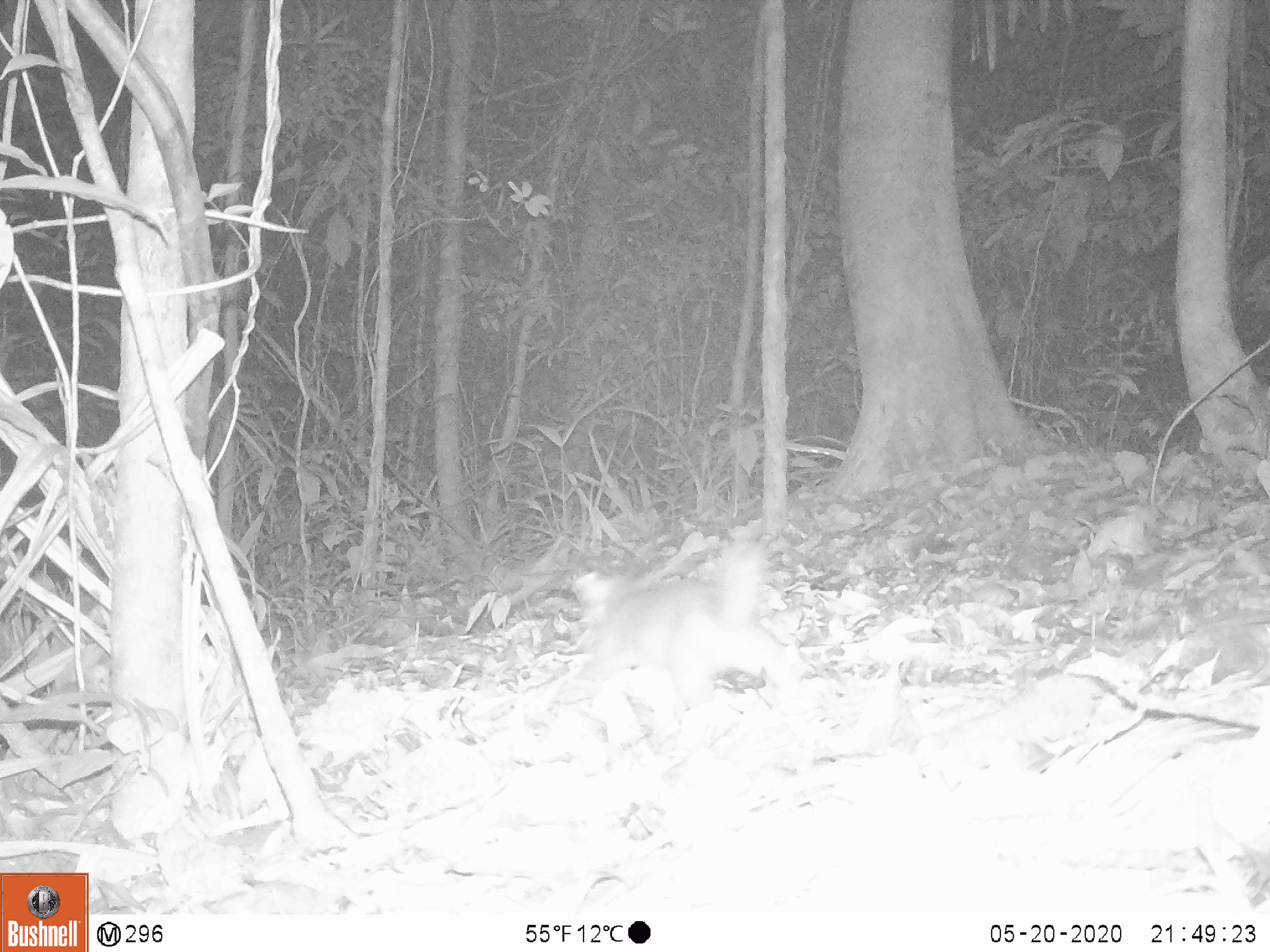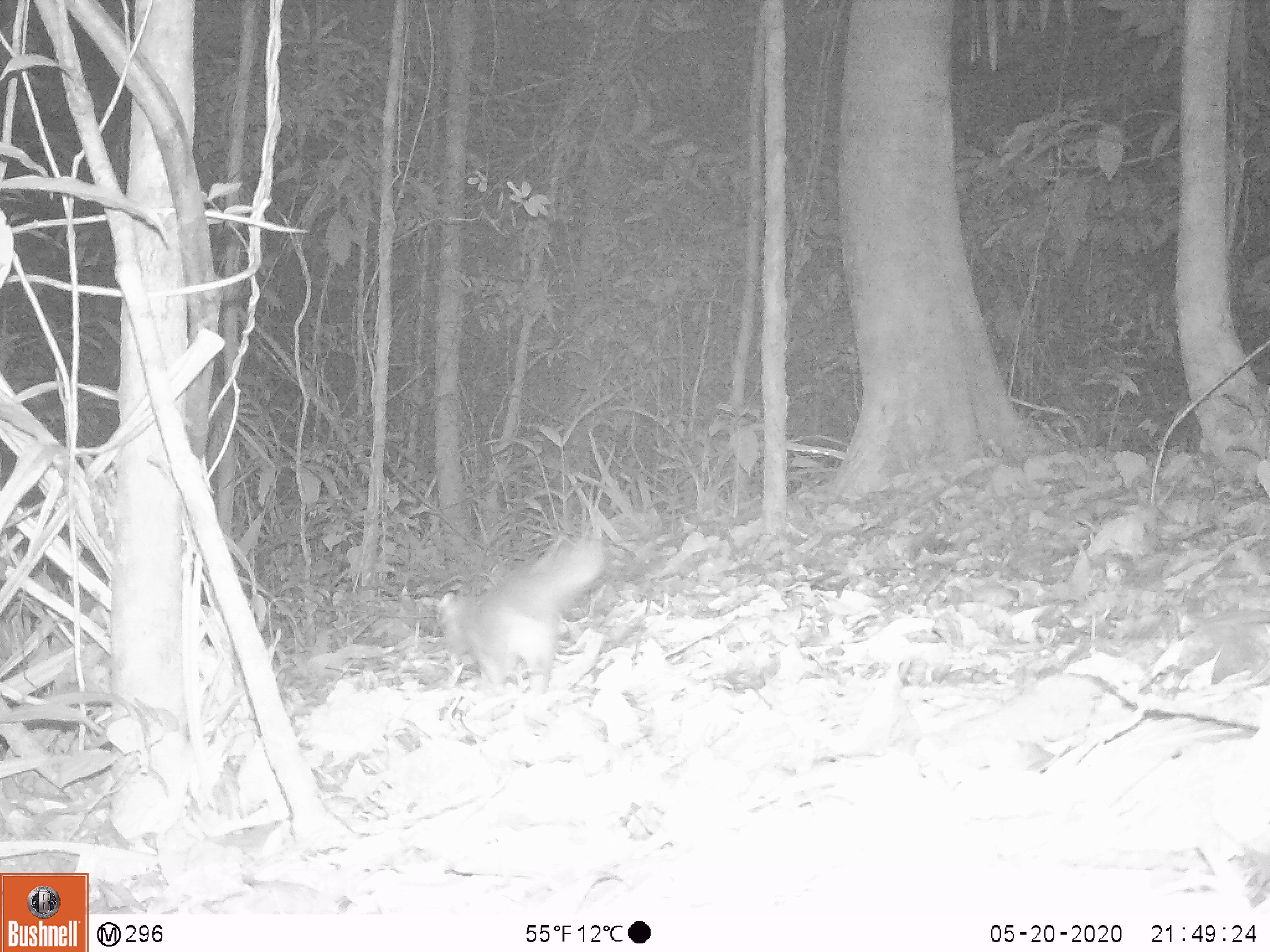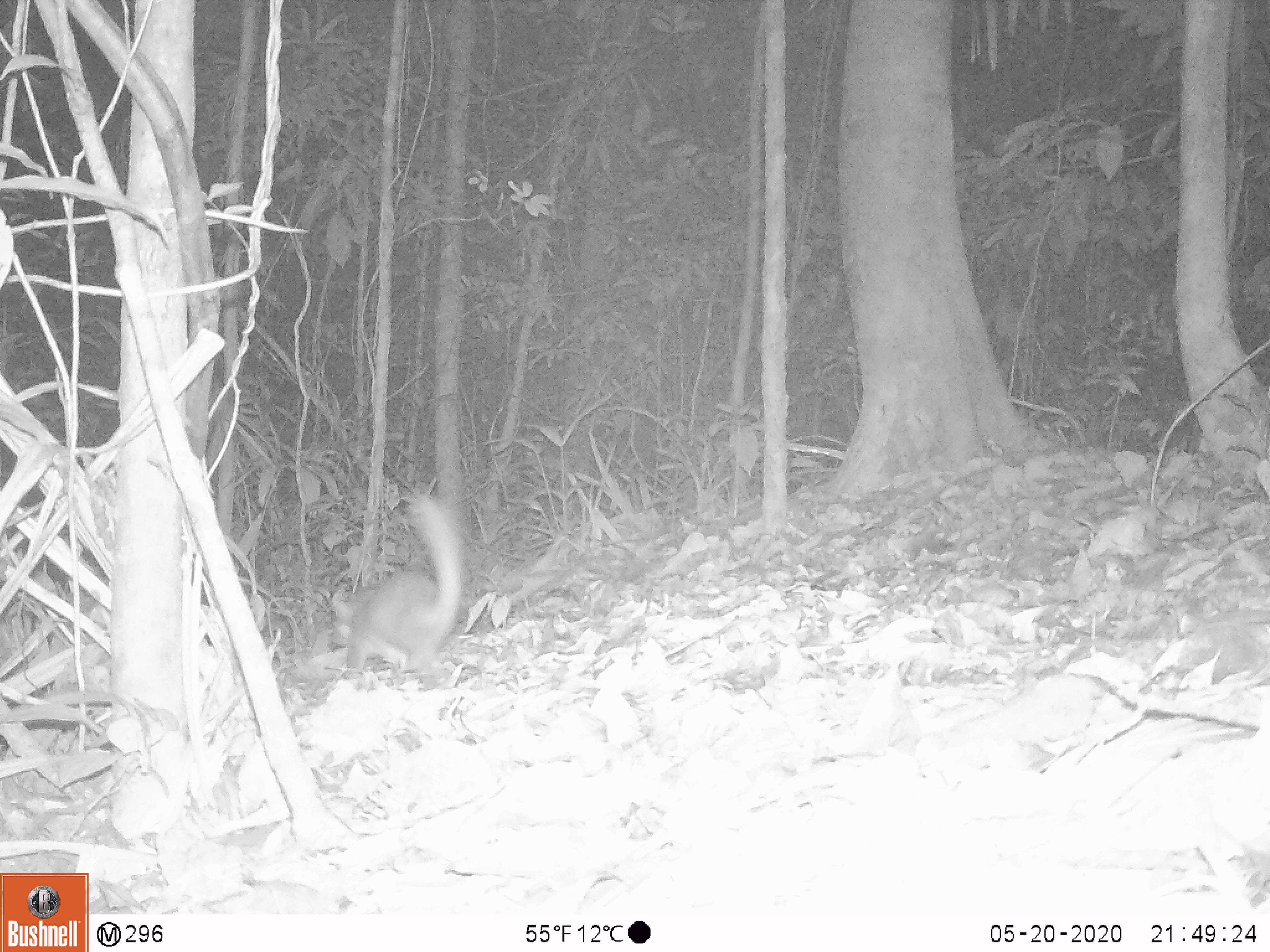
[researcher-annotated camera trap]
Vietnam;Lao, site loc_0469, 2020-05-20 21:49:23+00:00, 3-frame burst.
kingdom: Animalia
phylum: Chordata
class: Mammalia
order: Carnivora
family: Mustelidae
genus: Melogale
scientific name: Melogale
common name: ferret badger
Ferret badger (Melogale). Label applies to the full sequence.